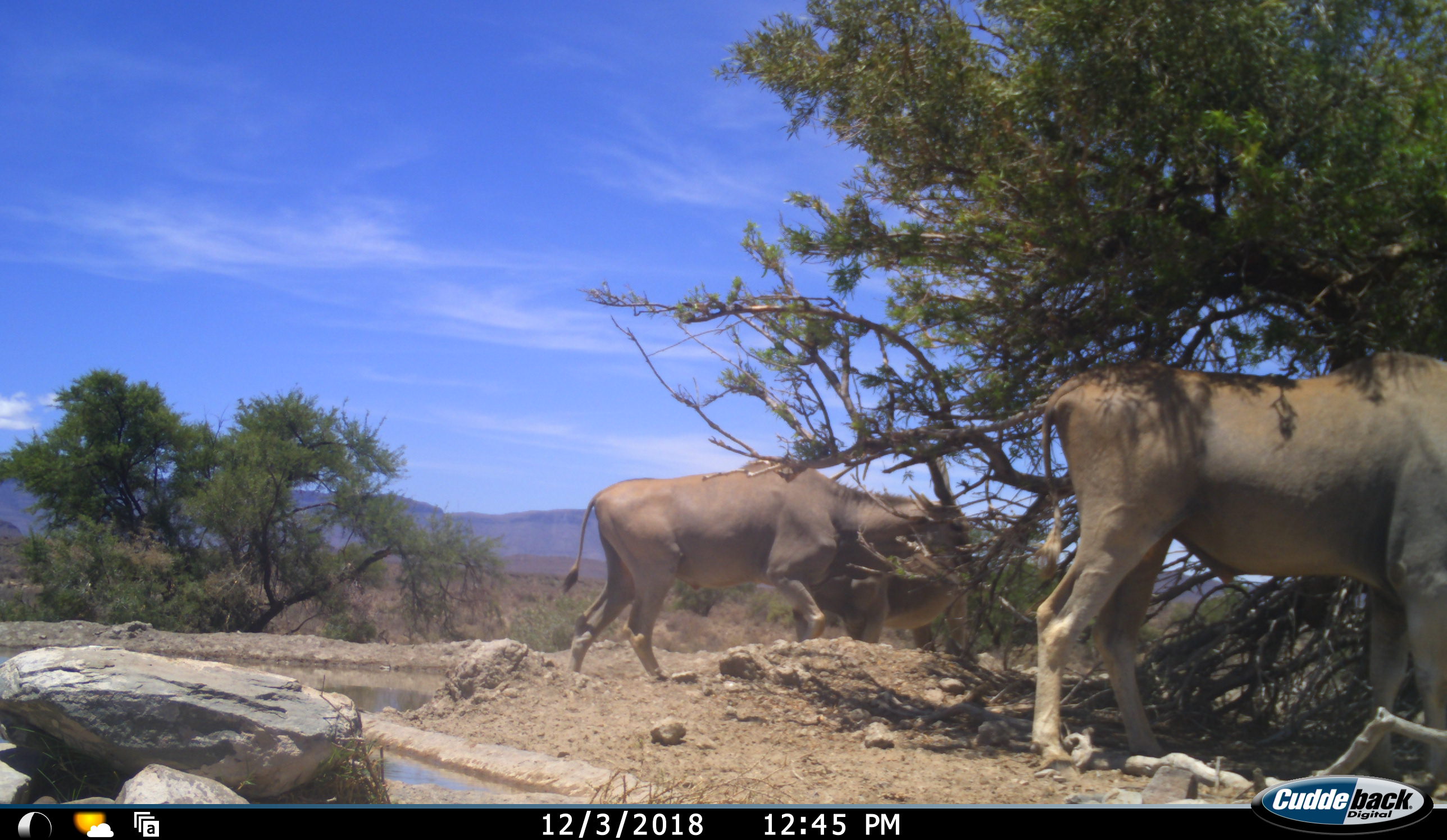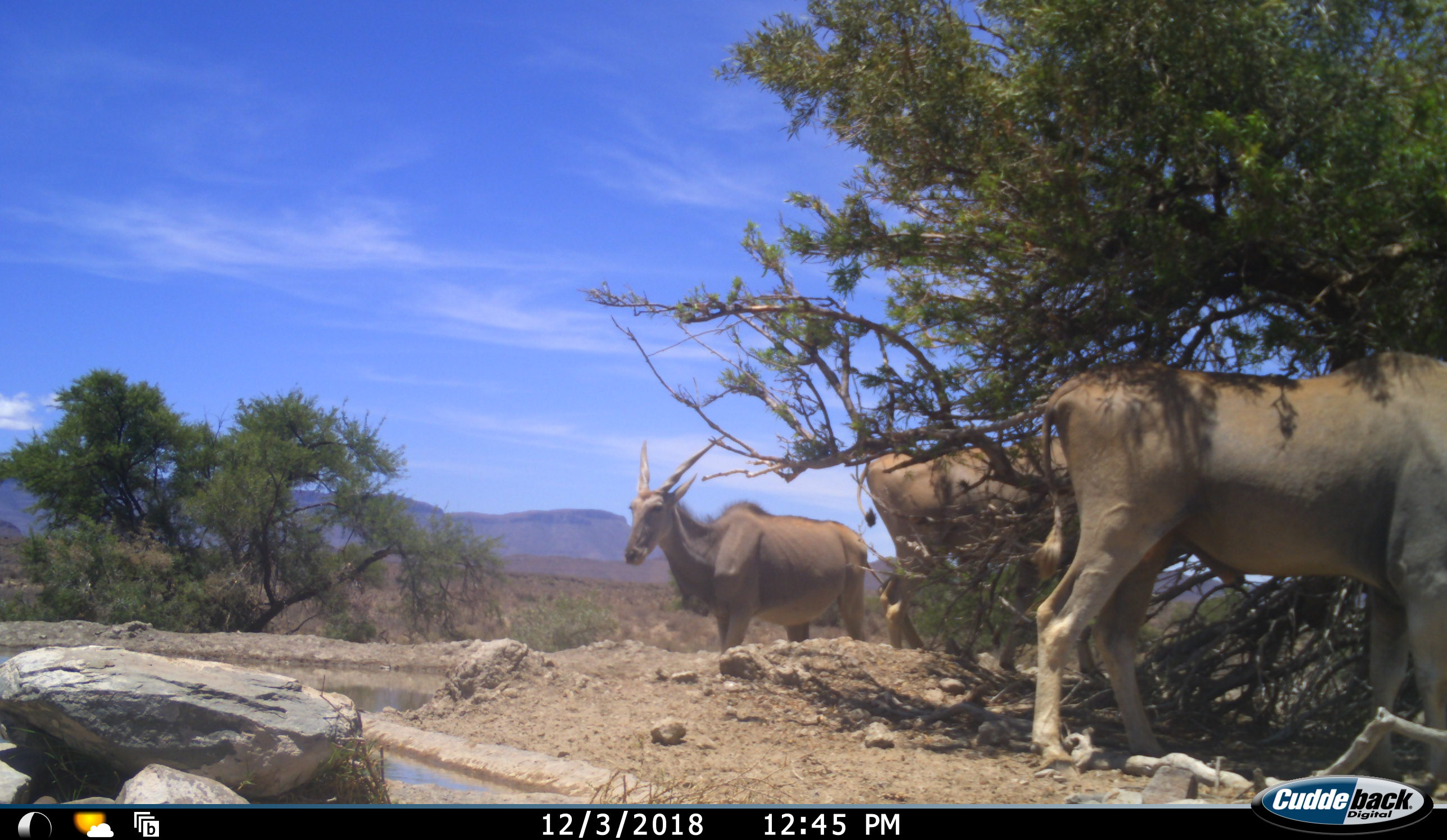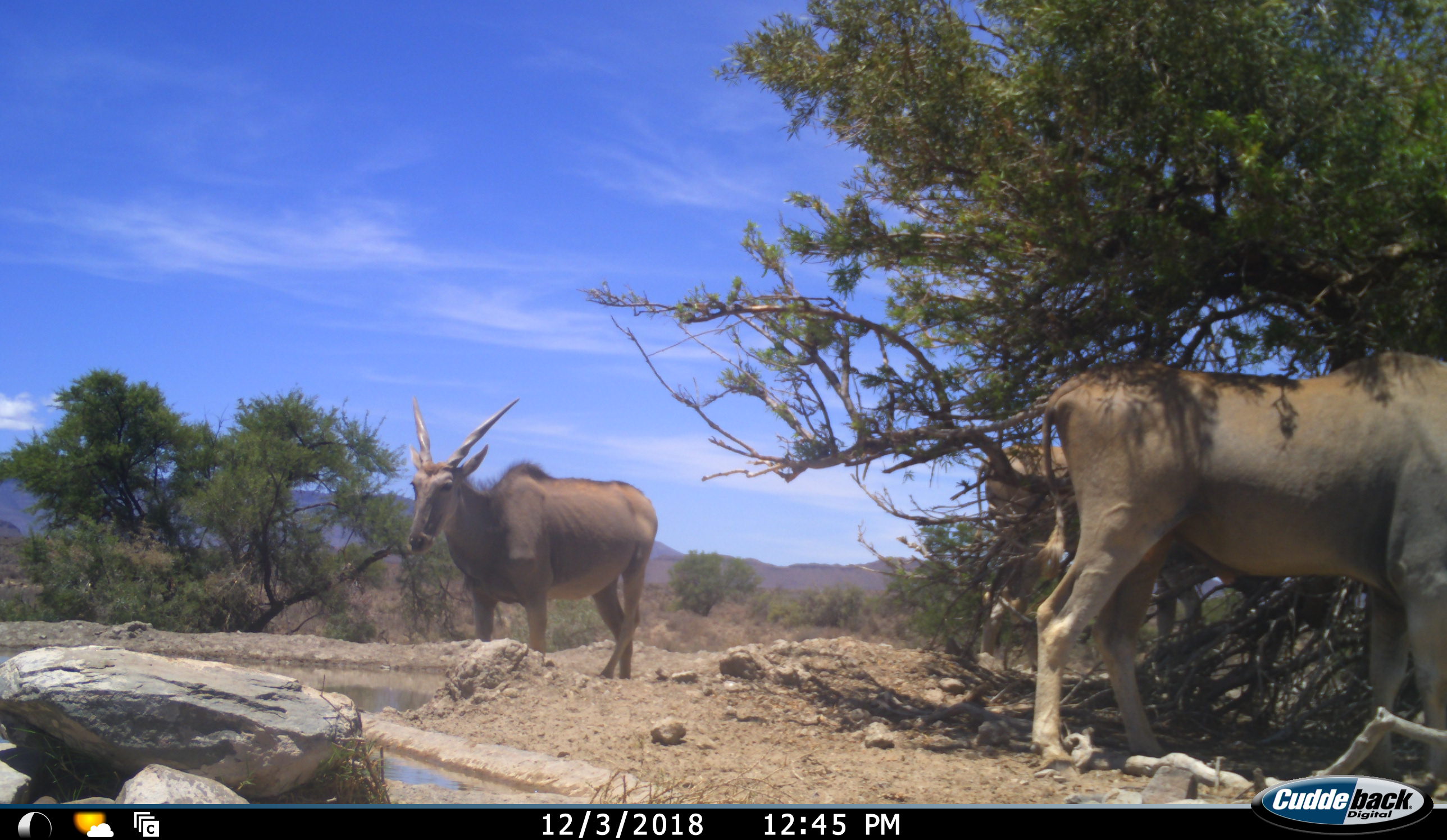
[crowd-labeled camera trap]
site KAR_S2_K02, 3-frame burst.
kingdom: Animalia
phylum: Chordata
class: Mammalia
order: Artiodactyla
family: Bovidae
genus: Tragelaphus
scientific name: Tragelaphus oryx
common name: eland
Eland (Tragelaphus oryx), count 3. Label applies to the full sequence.